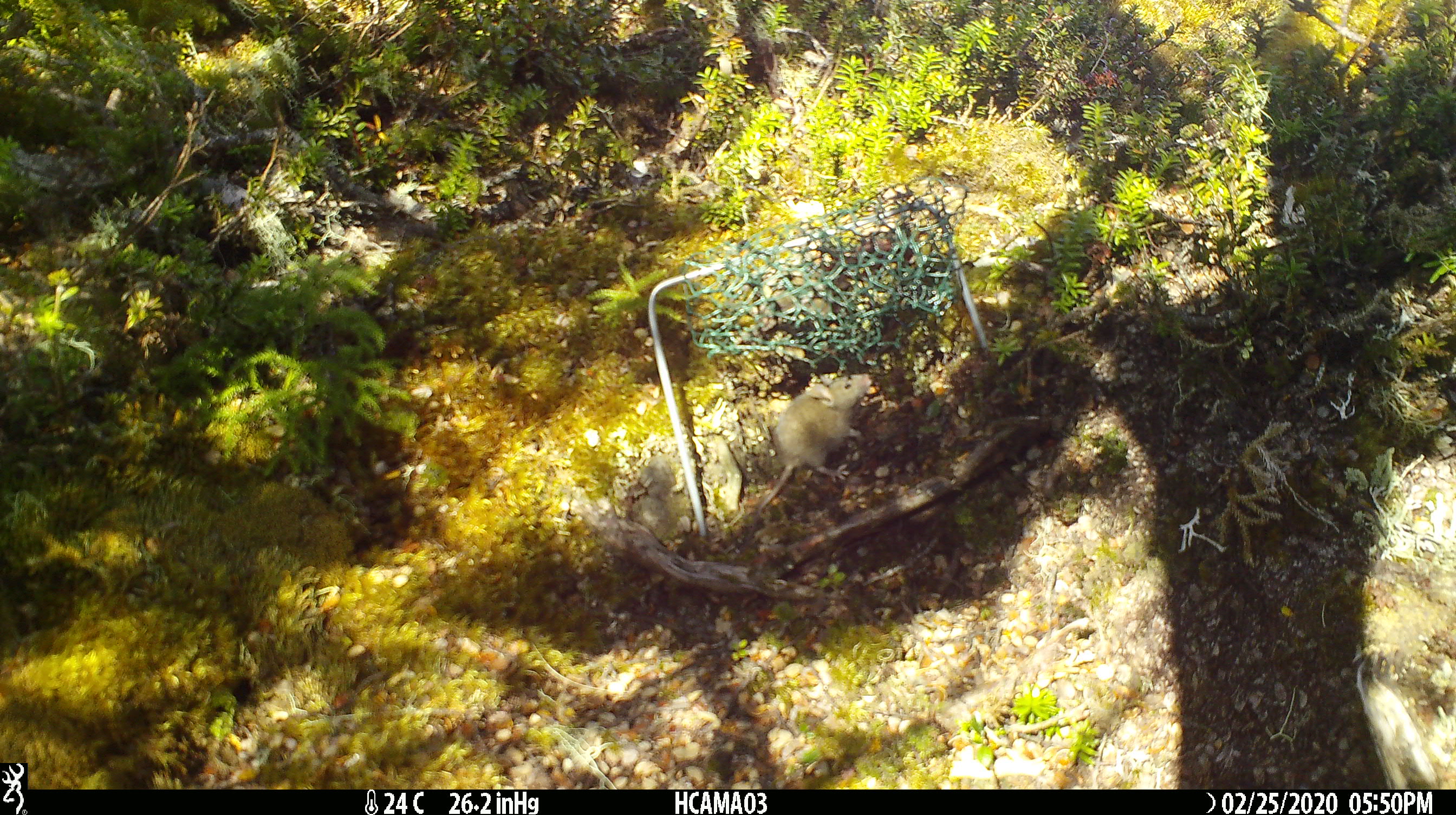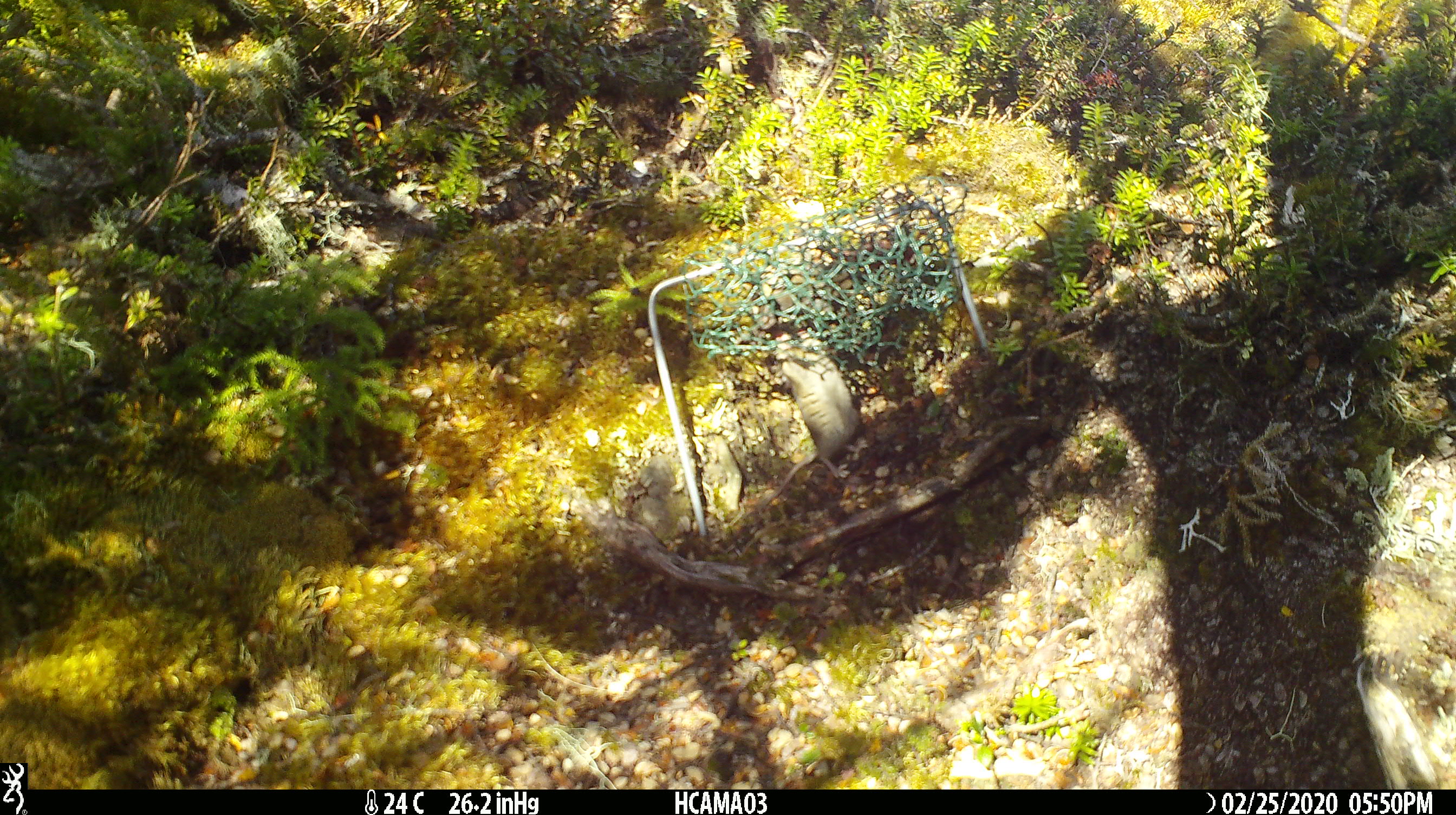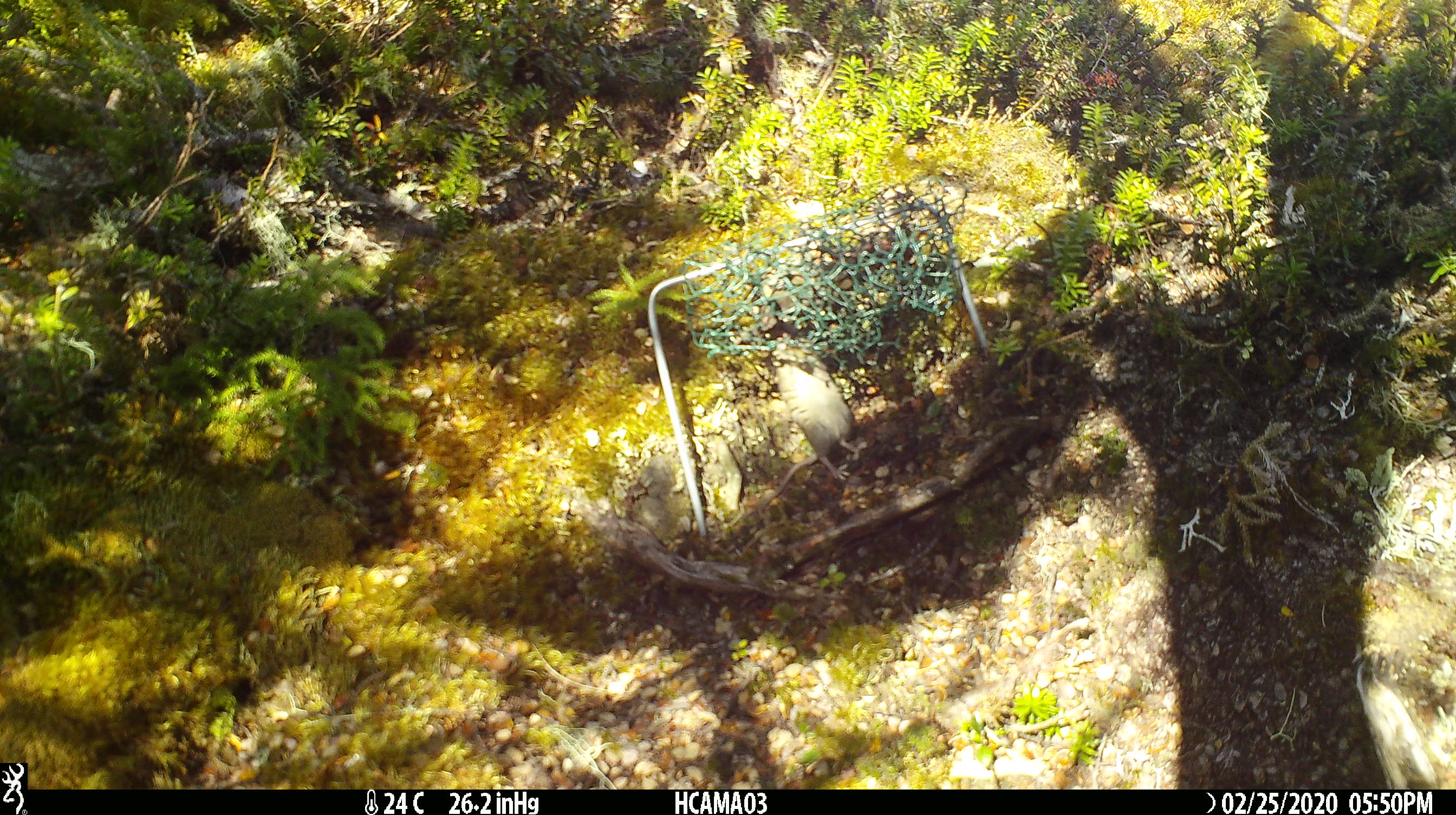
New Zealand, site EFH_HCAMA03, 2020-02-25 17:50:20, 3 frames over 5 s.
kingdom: Animalia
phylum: Chordata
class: Mammalia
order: Rodentia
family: Muridae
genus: Mus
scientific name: Mus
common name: mouse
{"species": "mouse (Mus)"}